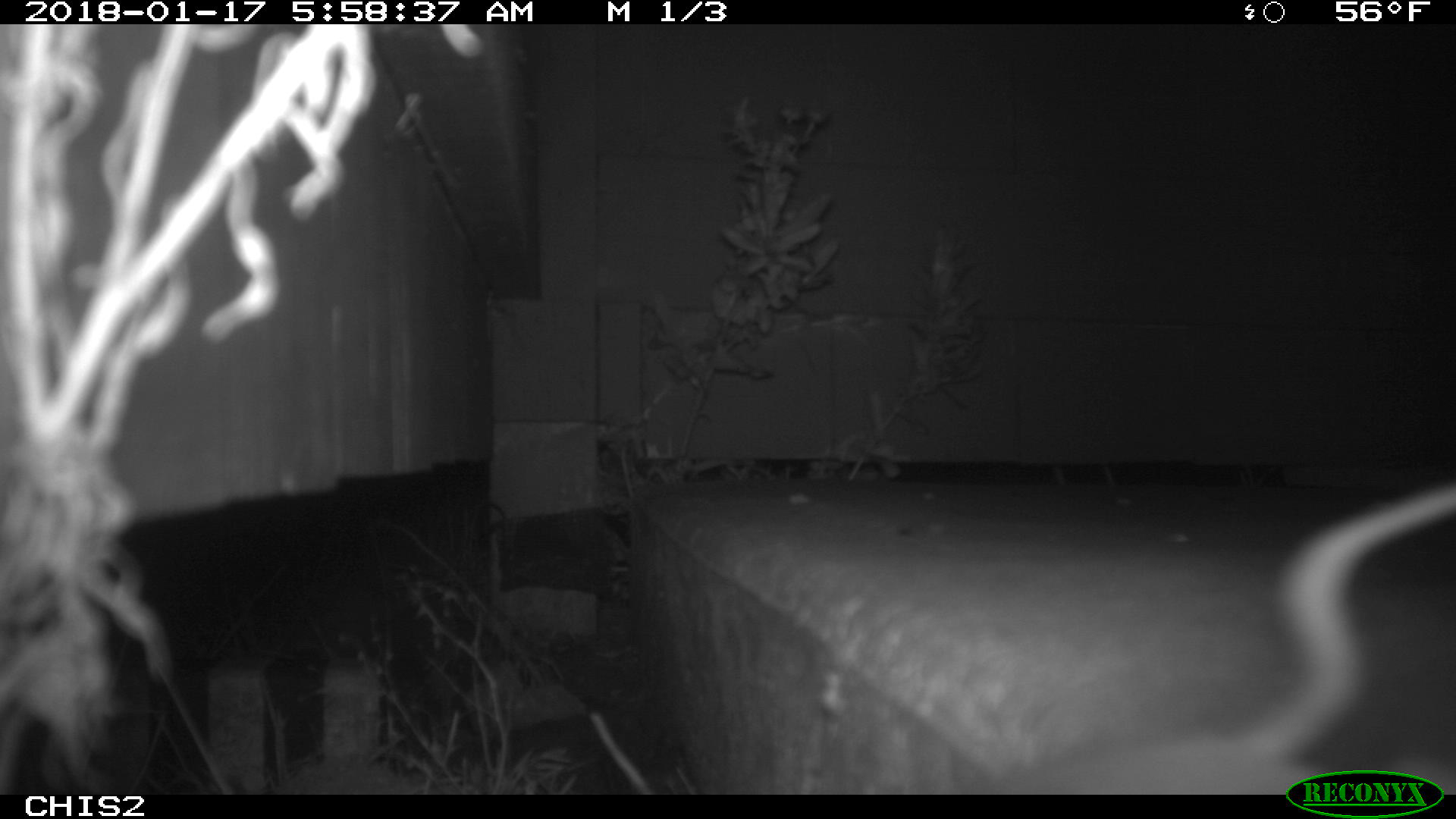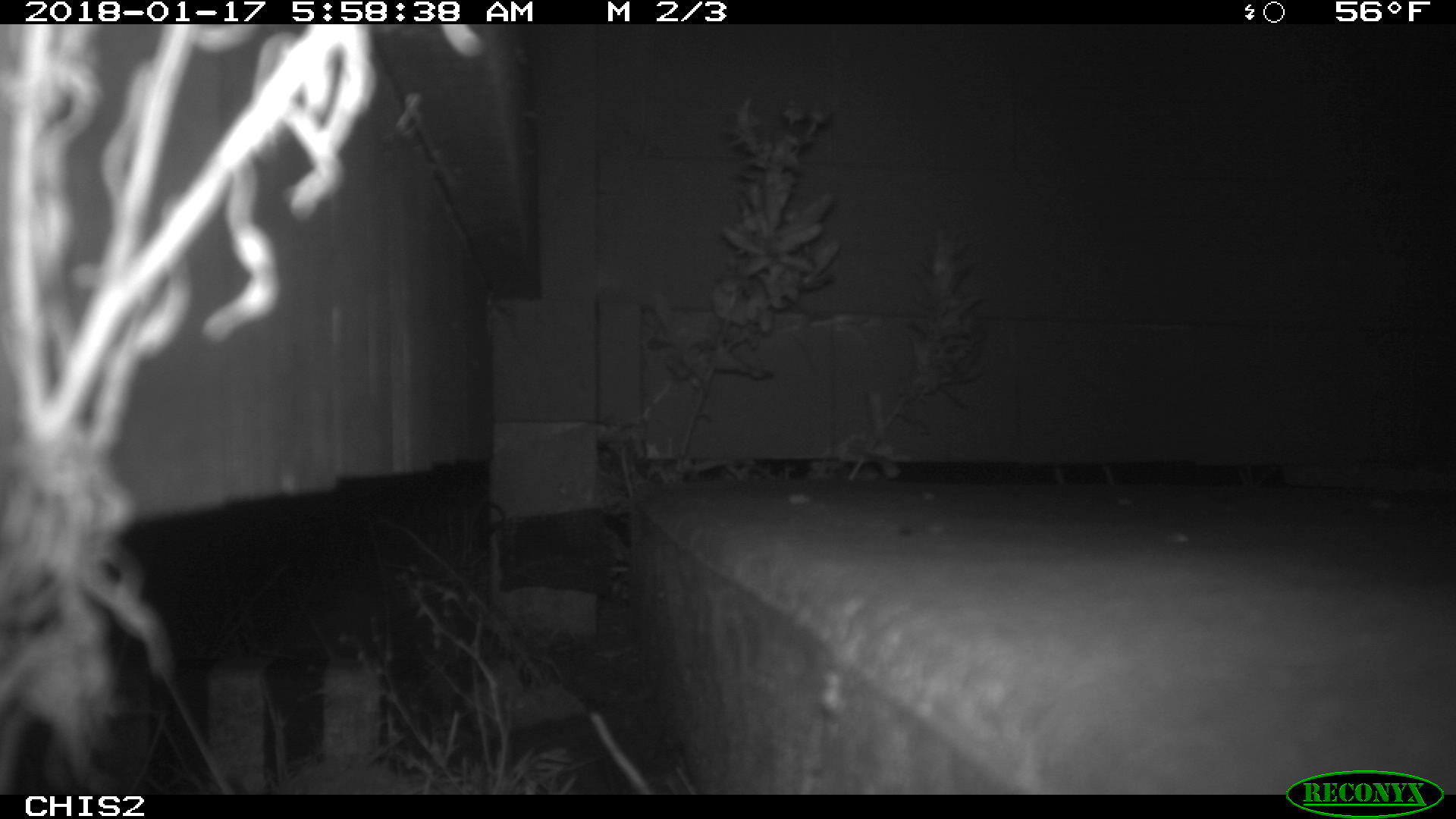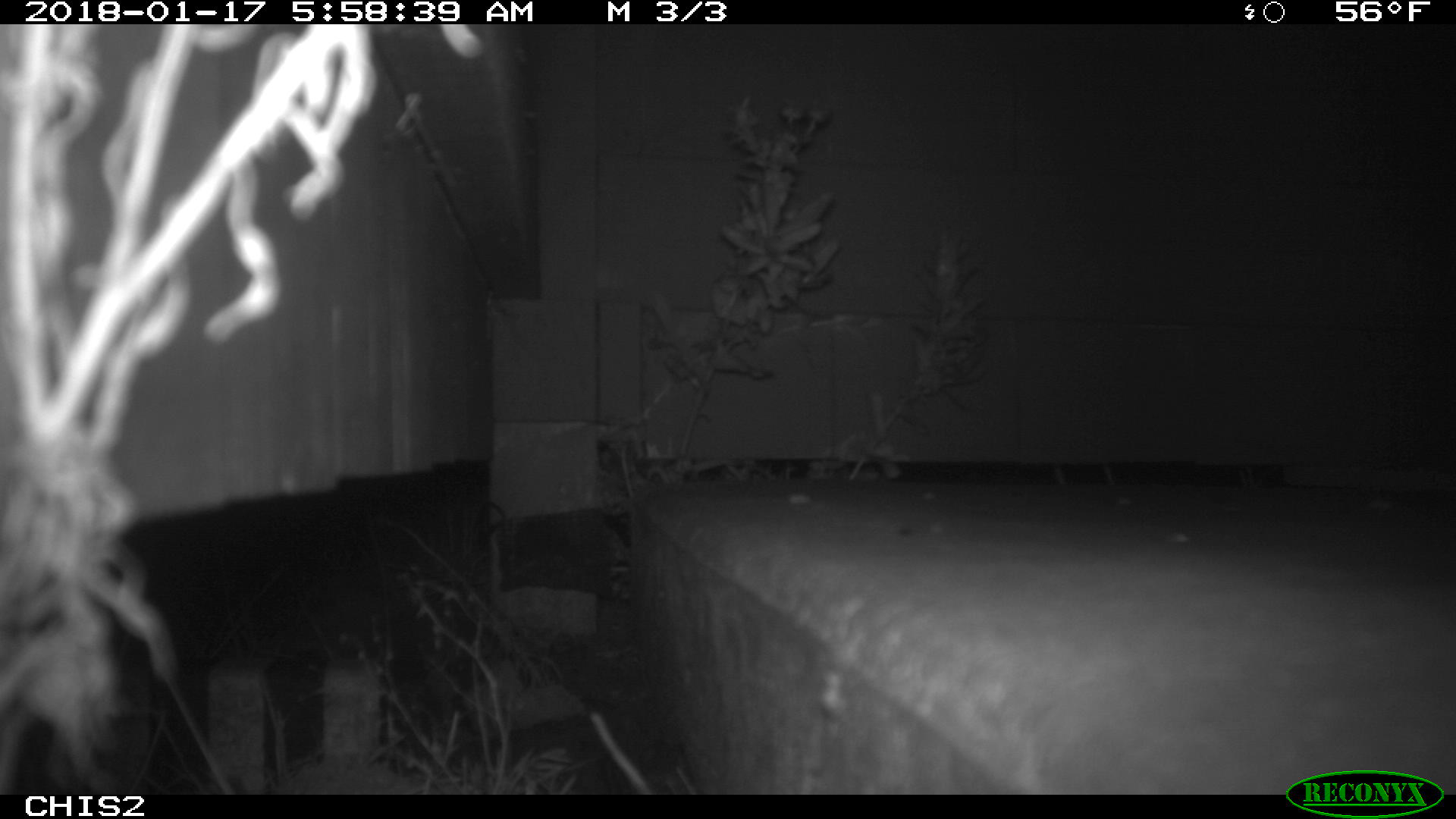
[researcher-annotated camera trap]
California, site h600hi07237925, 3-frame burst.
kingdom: Animalia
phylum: Chordata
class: Mammalia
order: Rodentia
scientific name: Rodentia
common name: rodent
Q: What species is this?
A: Rodent (Rodentia).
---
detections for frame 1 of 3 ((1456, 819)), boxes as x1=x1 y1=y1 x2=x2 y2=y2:
rodent: x1=974 y1=486 x2=1452 y2=790